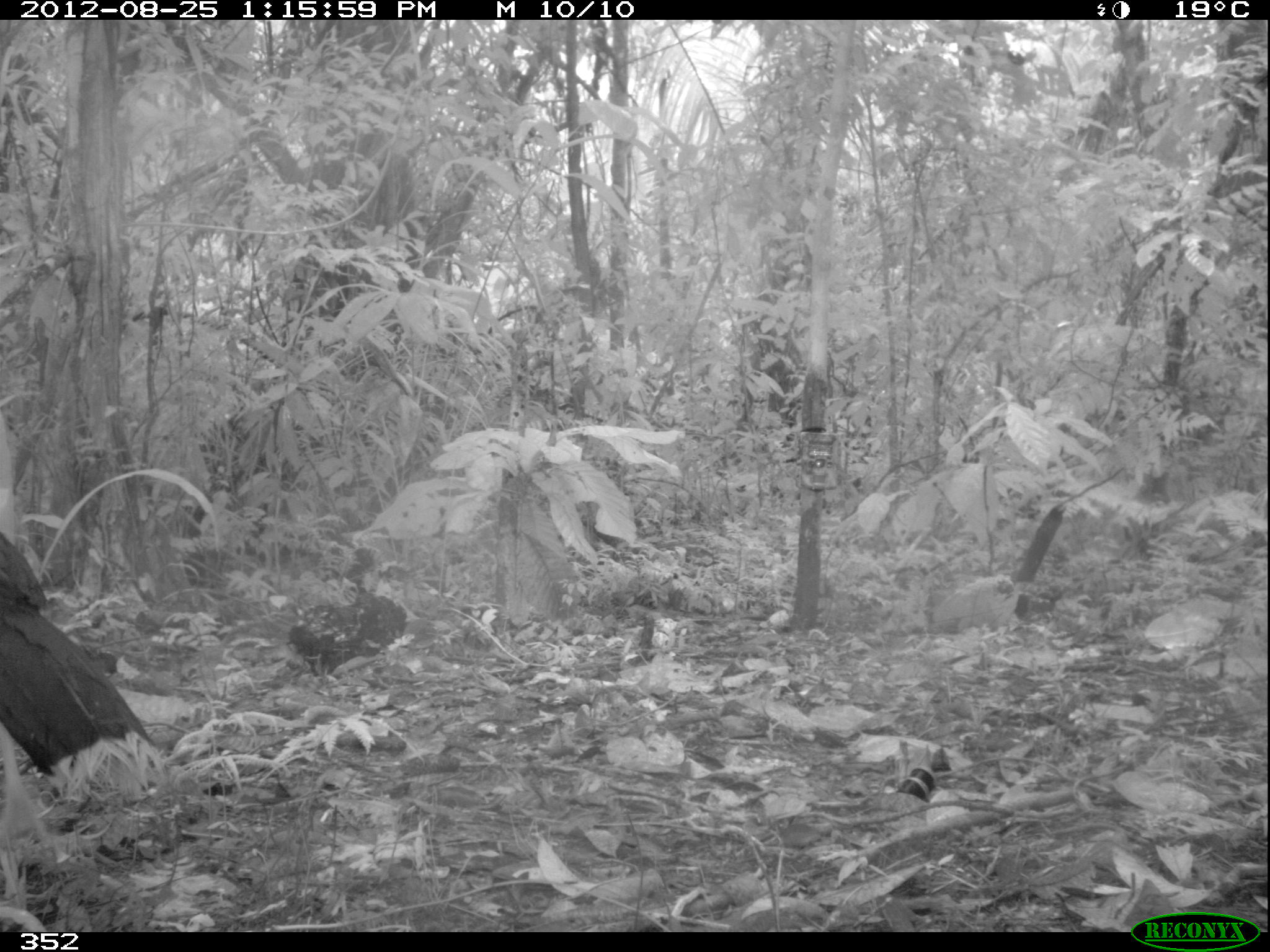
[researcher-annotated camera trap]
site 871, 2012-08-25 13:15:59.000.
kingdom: Animalia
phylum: Chordata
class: Aves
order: Galliformes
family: Cracidae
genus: Mitu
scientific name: Mitu tuberosum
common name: razor-billed curassow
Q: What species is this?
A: Mitu tuberosum (razor-billed curassow).